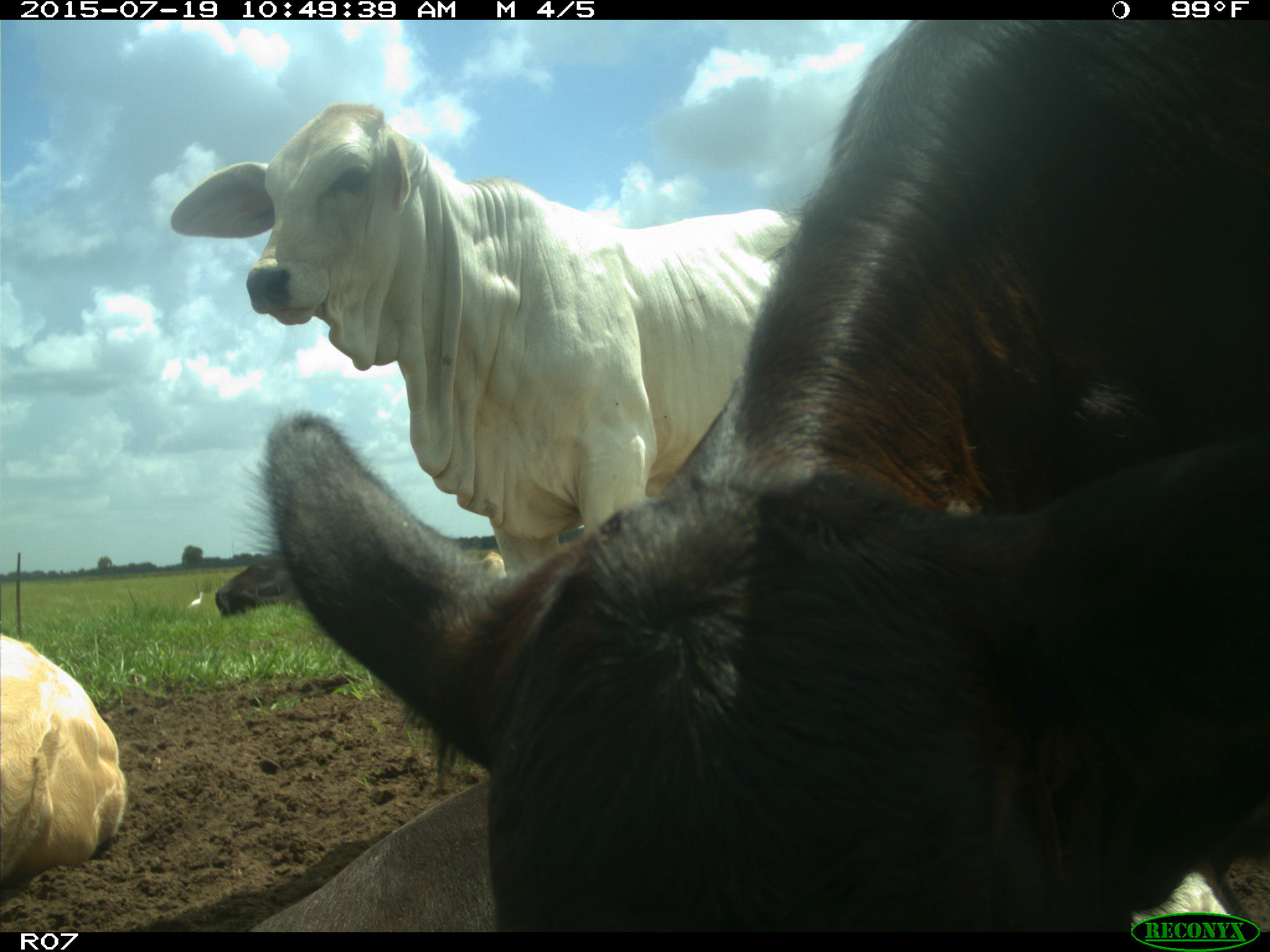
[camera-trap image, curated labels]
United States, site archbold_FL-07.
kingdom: Animalia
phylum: Chordata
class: Mammalia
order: Artiodactyla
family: Bovidae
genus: Bos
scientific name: Bos taurus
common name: domestic cow